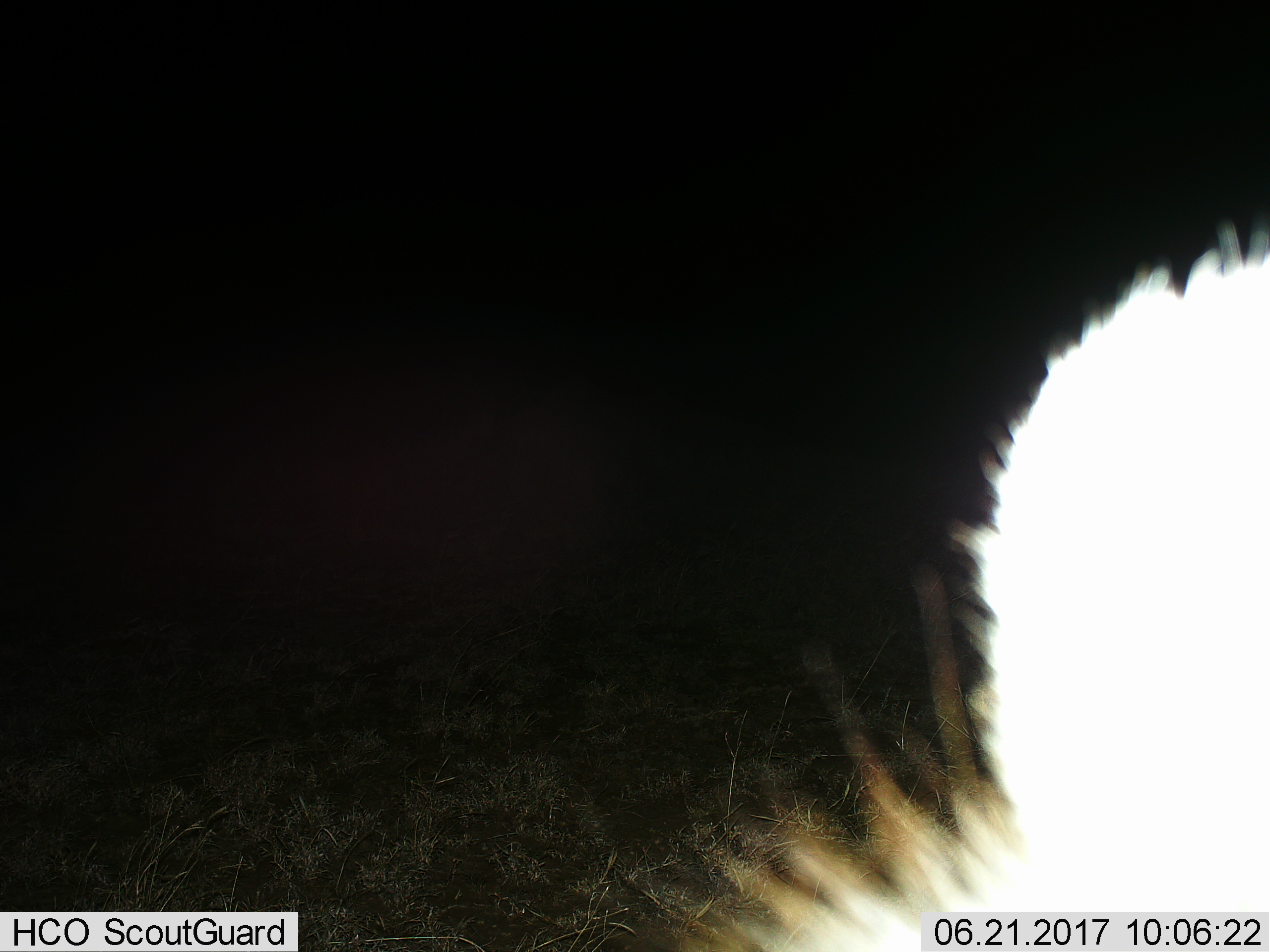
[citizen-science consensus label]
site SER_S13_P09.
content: unidentified animal